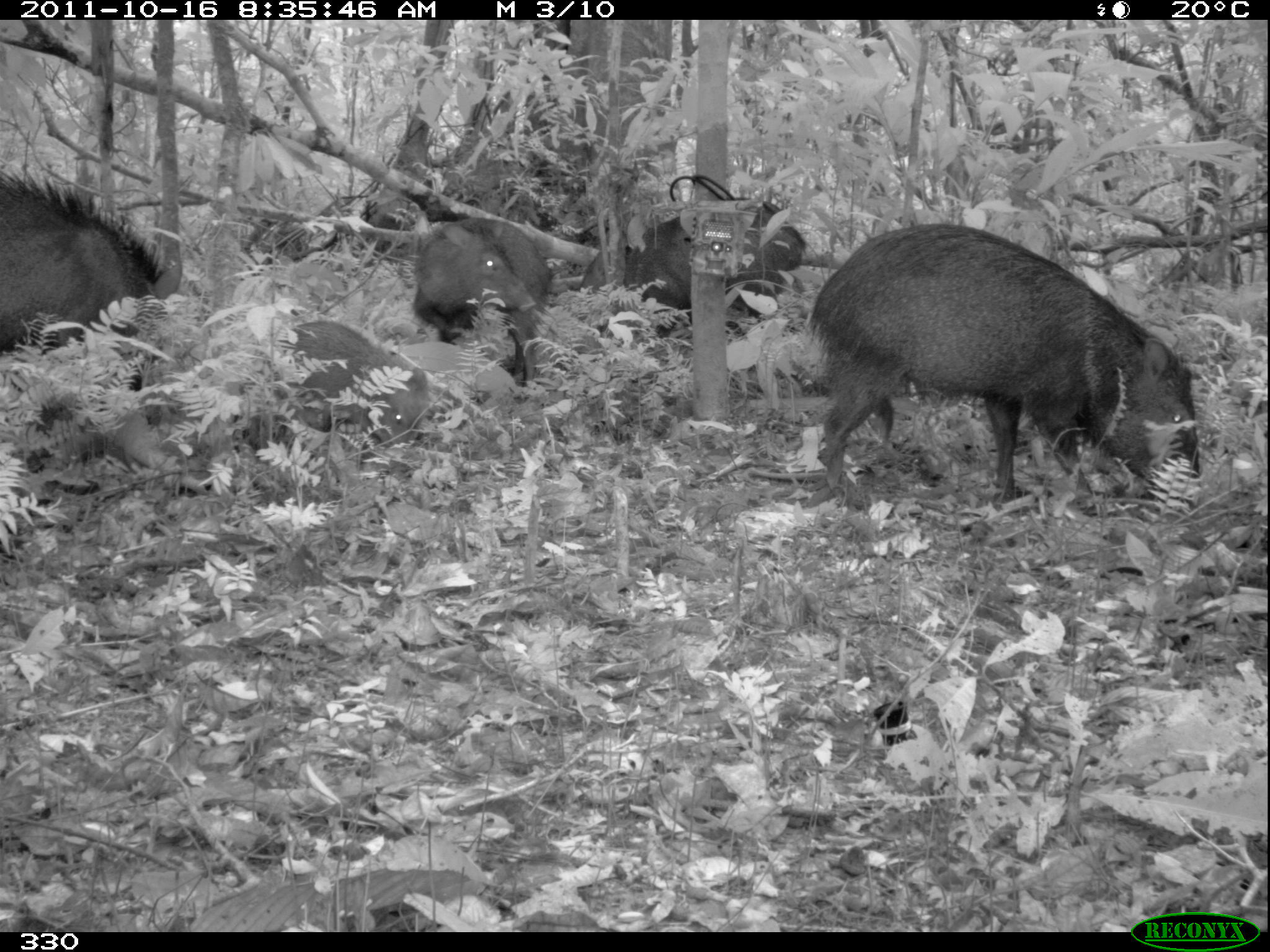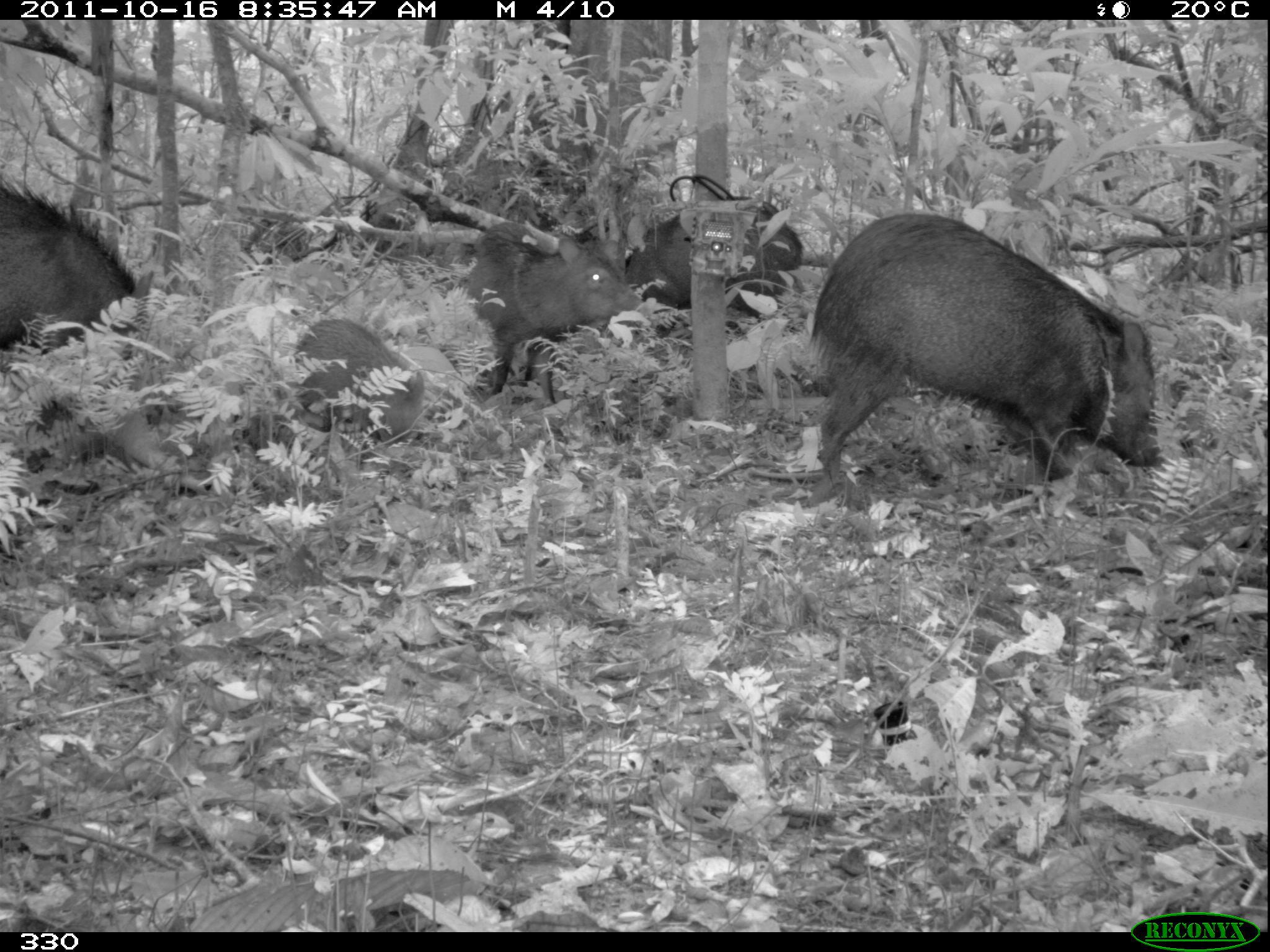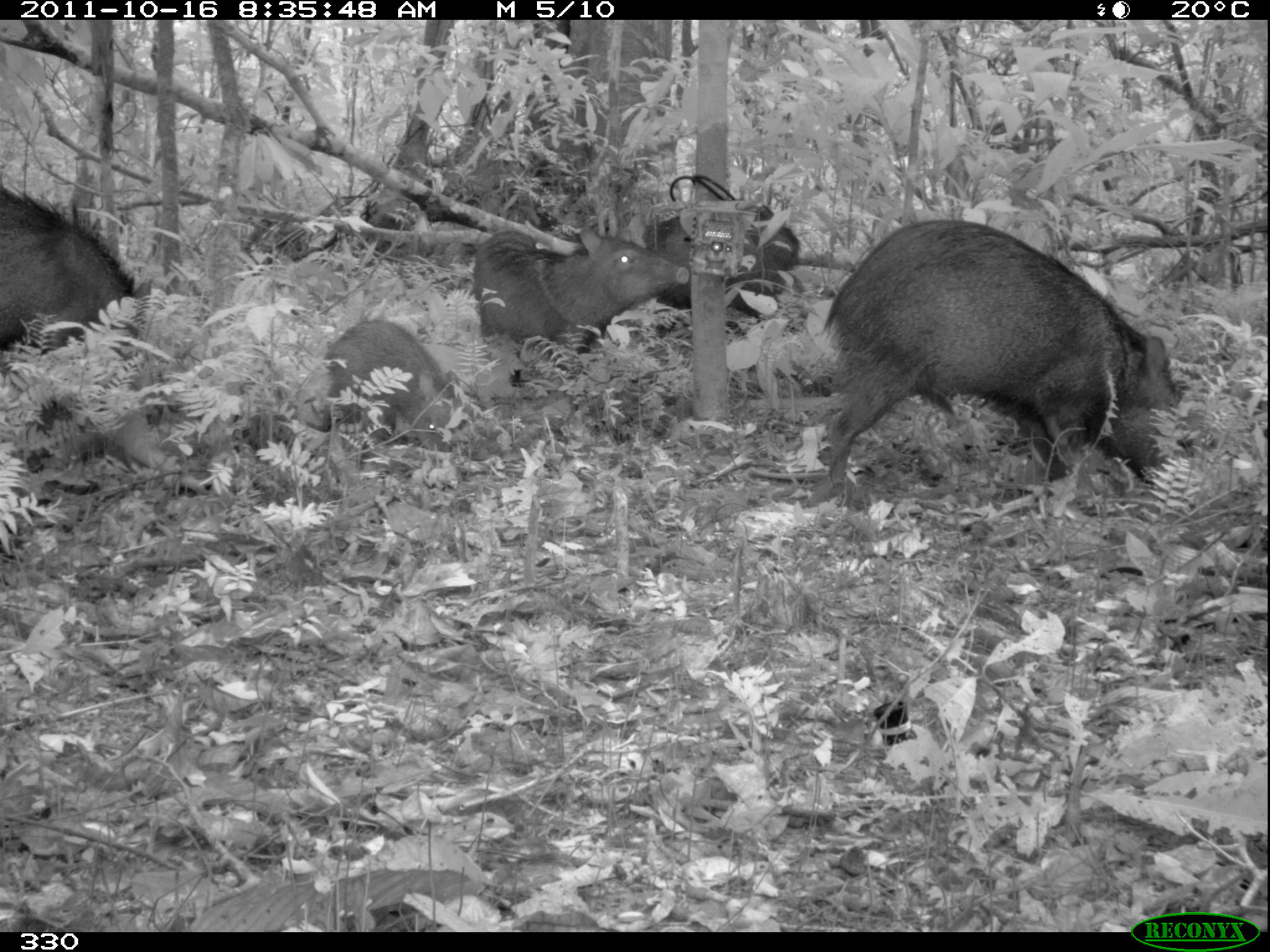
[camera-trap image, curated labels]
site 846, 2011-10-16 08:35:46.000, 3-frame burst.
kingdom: Animalia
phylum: Chordata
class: Mammalia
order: Artiodactyla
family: Tayassuidae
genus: Pecari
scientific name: Pecari tajacu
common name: collared peccary